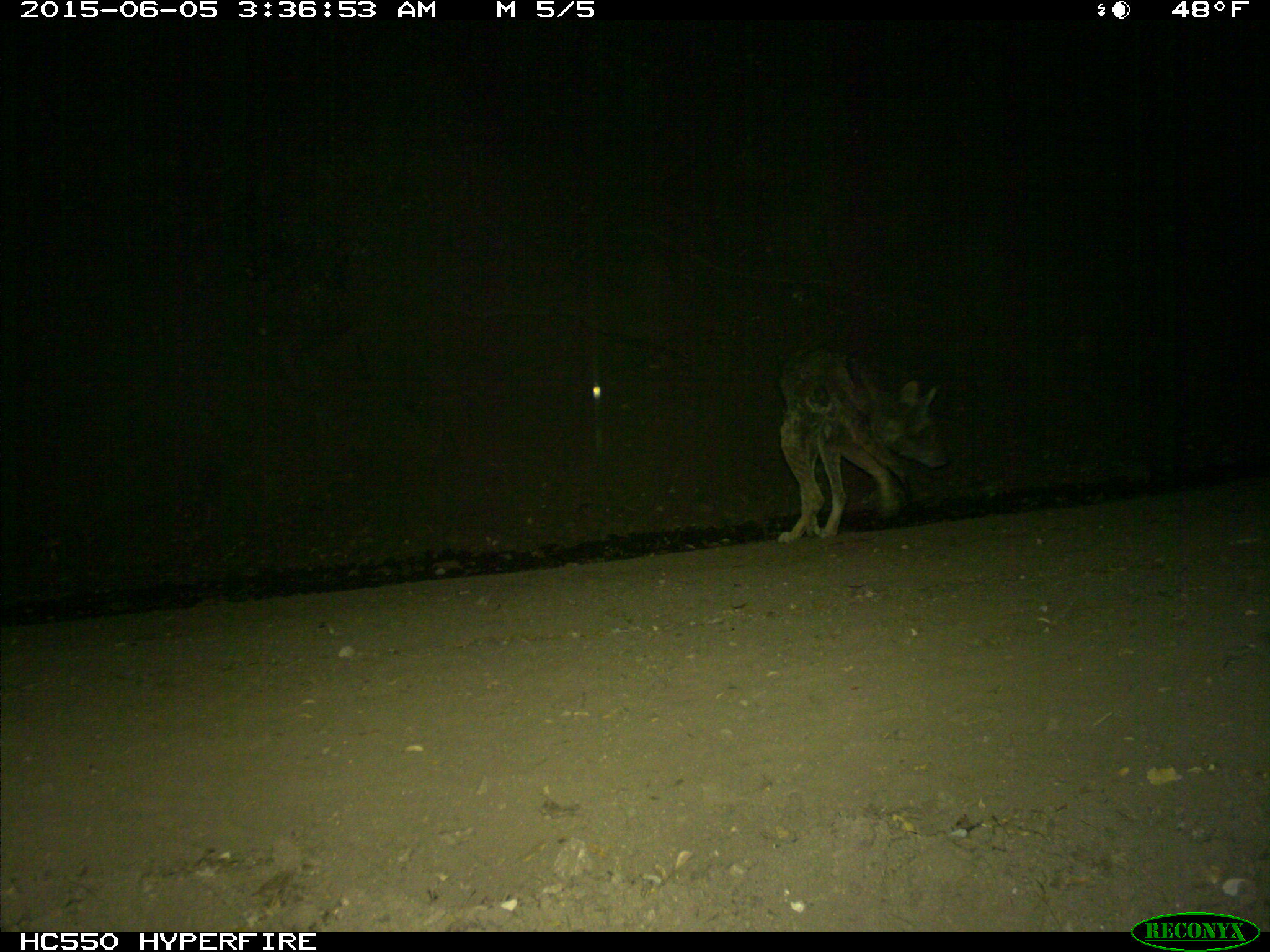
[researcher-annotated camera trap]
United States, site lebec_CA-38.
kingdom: Animalia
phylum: Chordata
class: Mammalia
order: Carnivora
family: Canidae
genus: Canis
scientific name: Canis latrans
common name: coyote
Canis latrans (coyote).